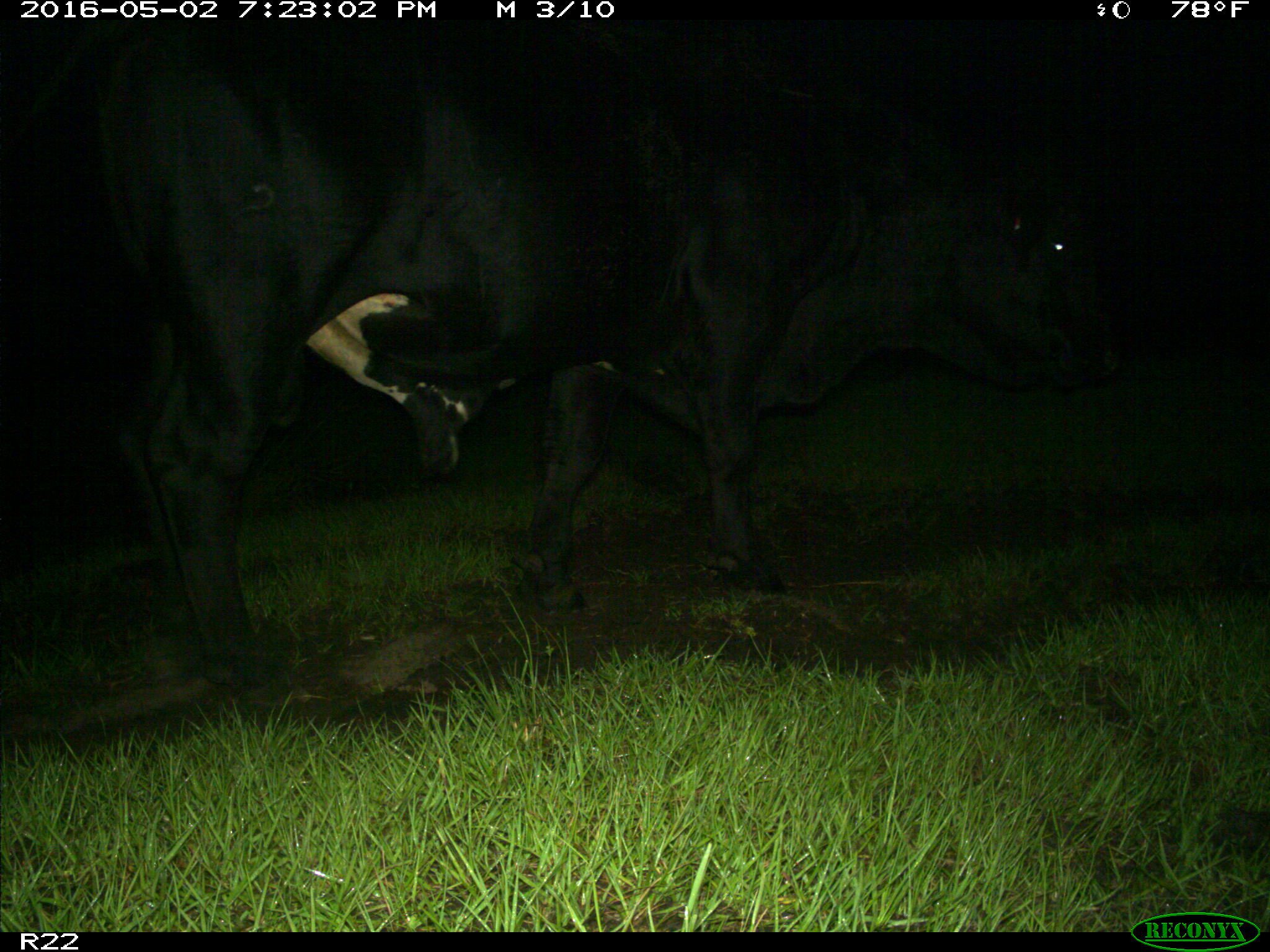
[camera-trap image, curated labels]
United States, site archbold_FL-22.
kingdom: Animalia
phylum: Chordata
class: Mammalia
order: Artiodactyla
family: Bovidae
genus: Bos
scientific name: Bos taurus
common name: domestic cow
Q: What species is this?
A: Bos taurus (domestic cow).